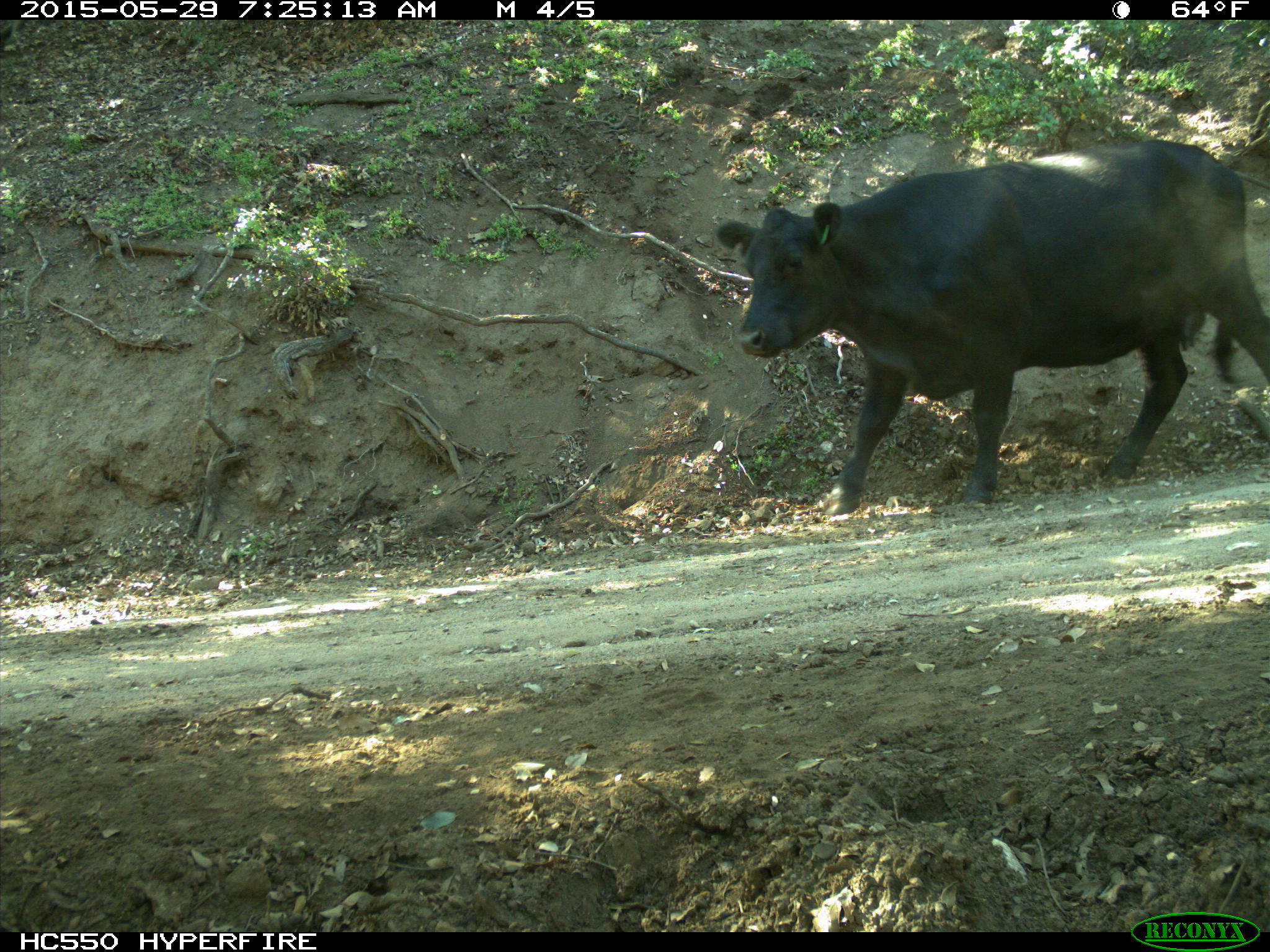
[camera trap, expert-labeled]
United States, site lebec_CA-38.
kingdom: Animalia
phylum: Chordata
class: Mammalia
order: Artiodactyla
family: Bovidae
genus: Bos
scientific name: Bos taurus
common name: domestic cow